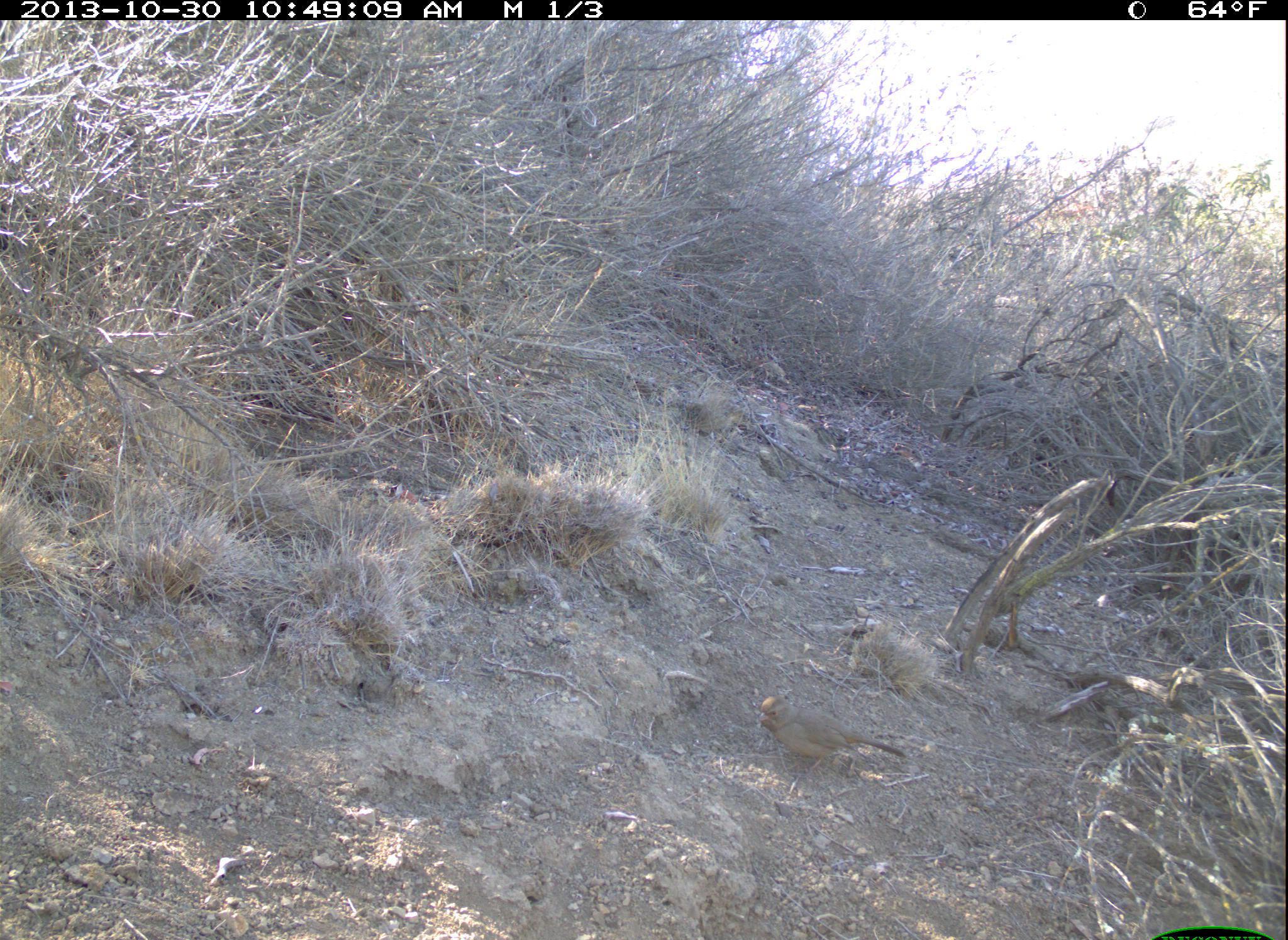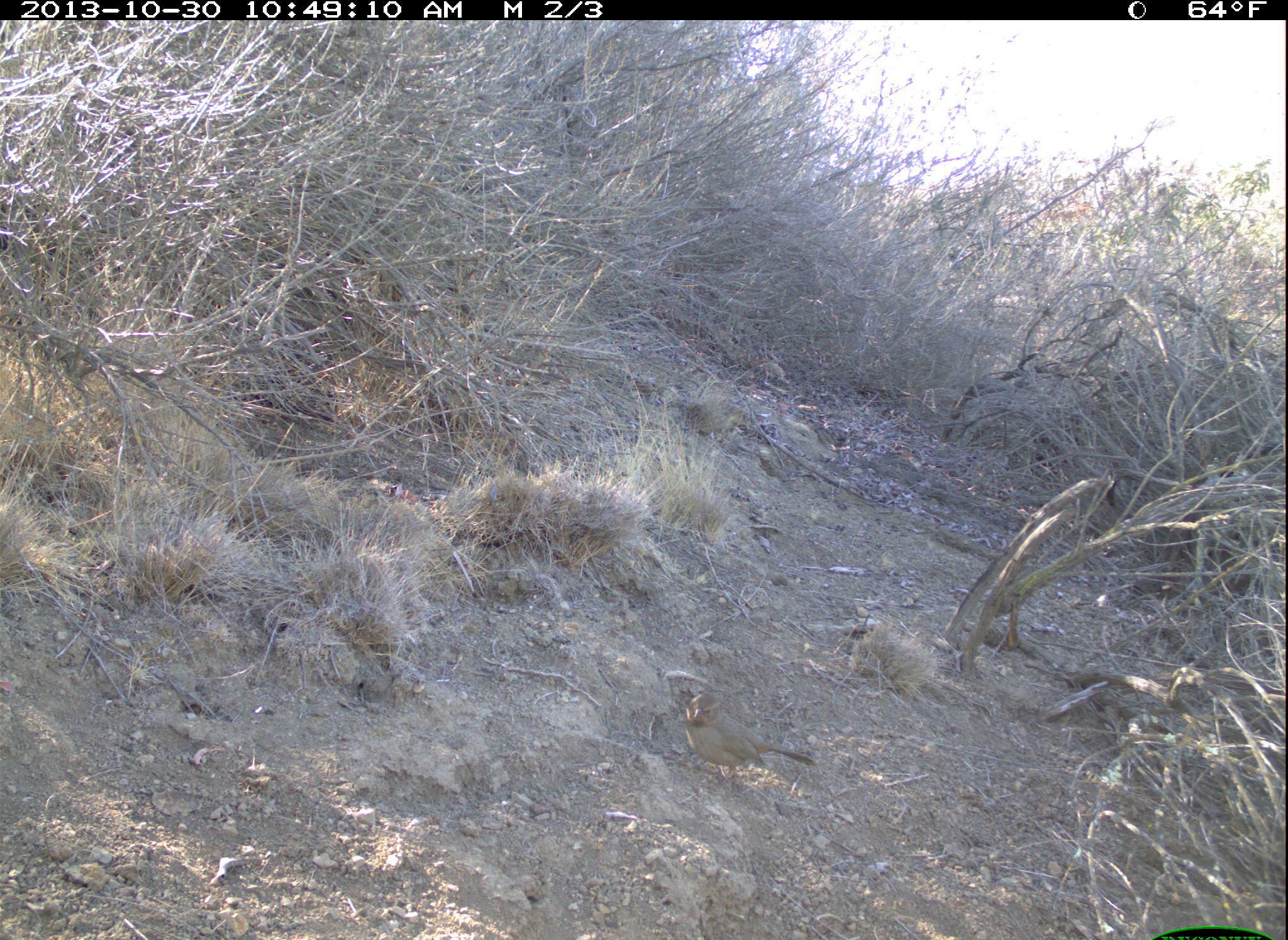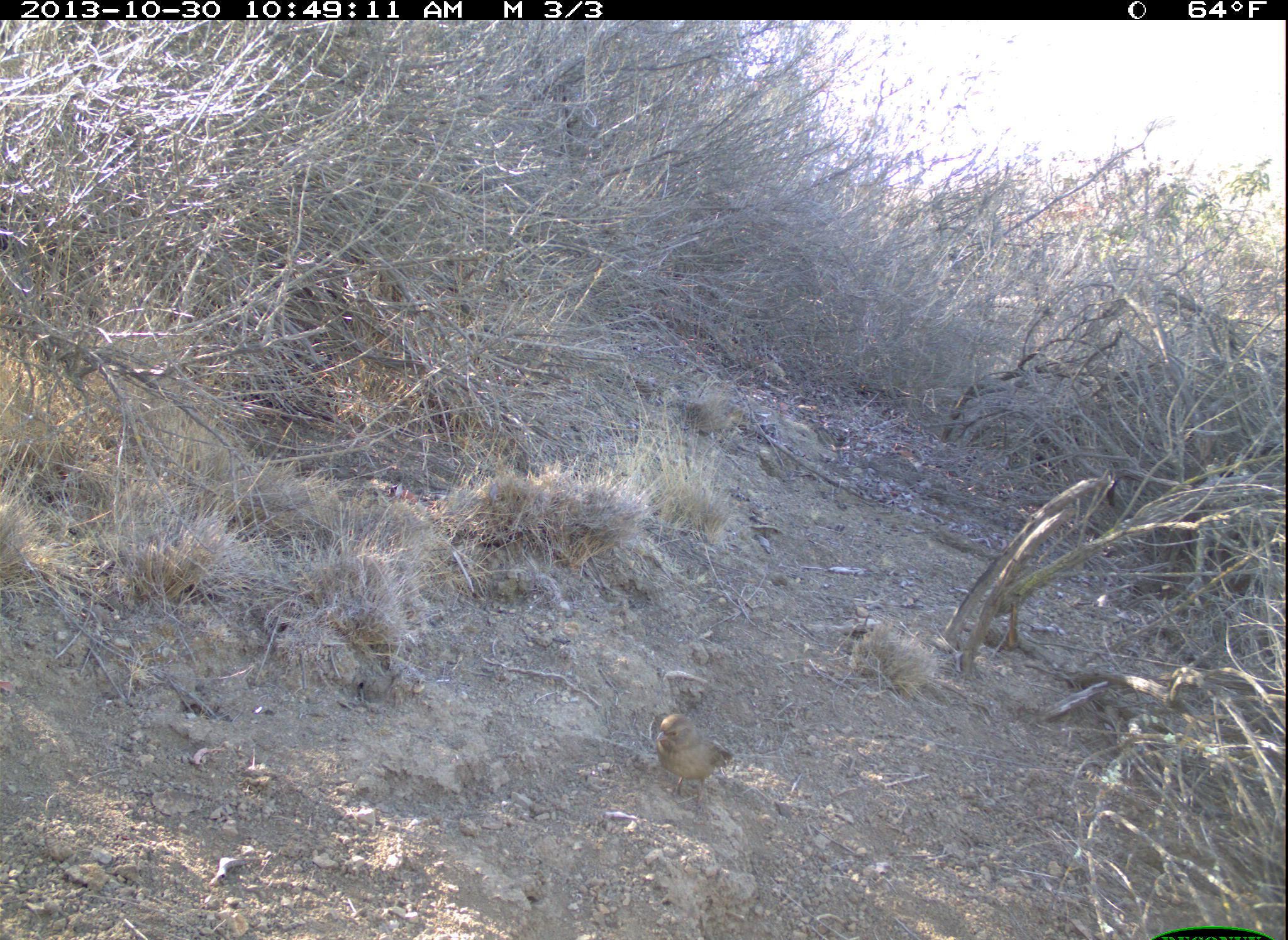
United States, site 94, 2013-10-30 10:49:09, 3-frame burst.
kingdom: Animalia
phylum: Chordata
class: Aves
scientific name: Aves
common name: bird